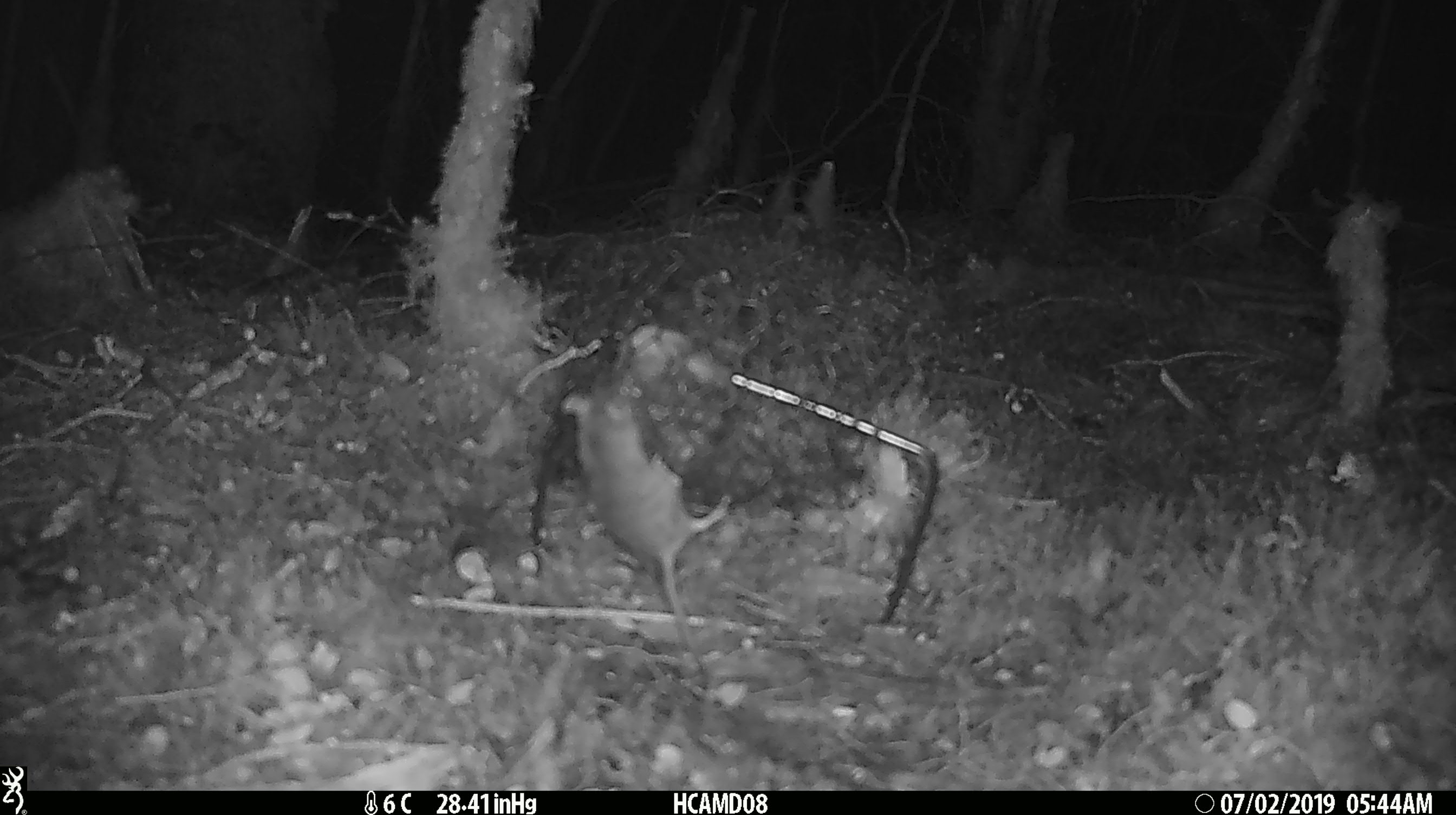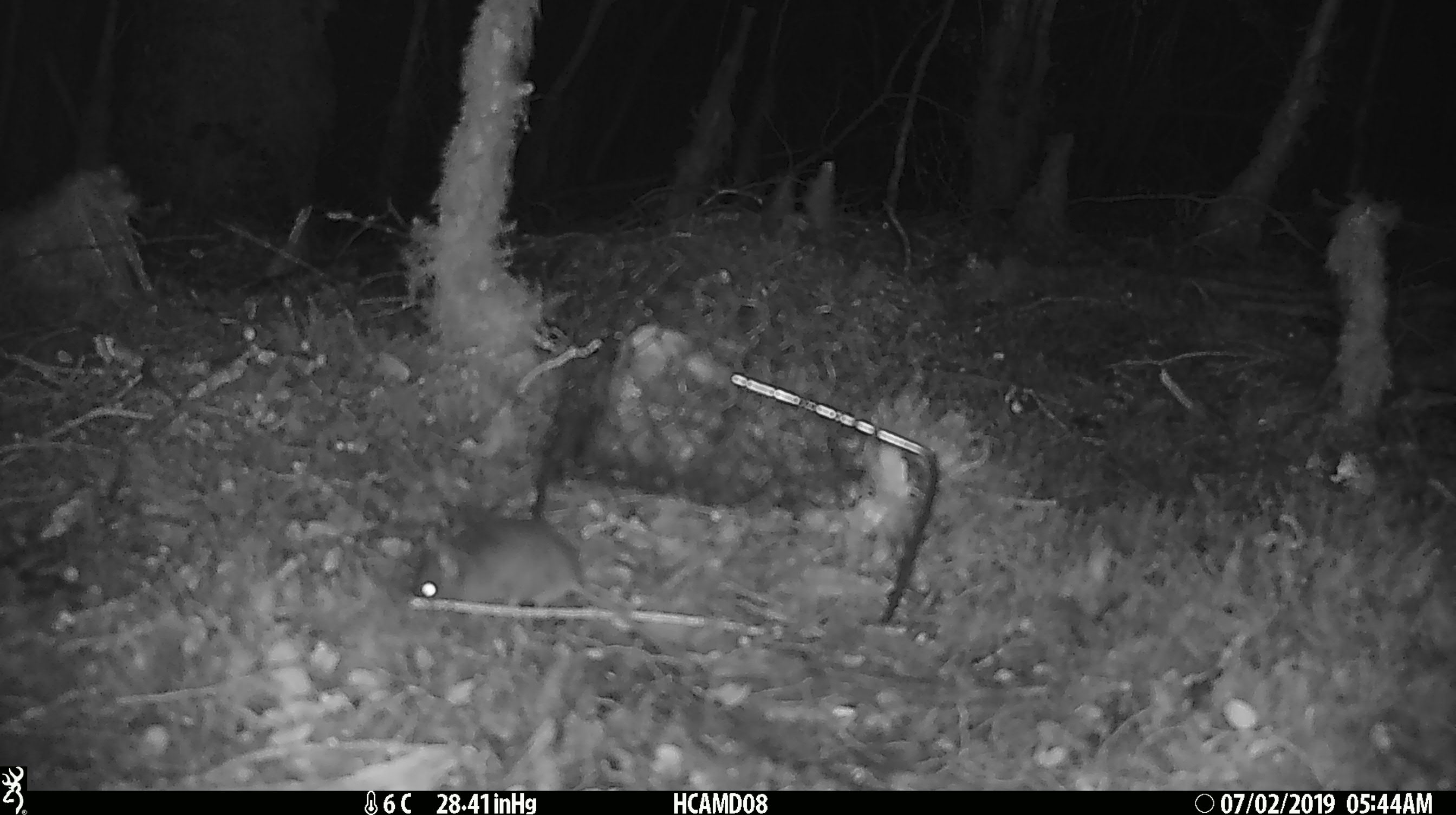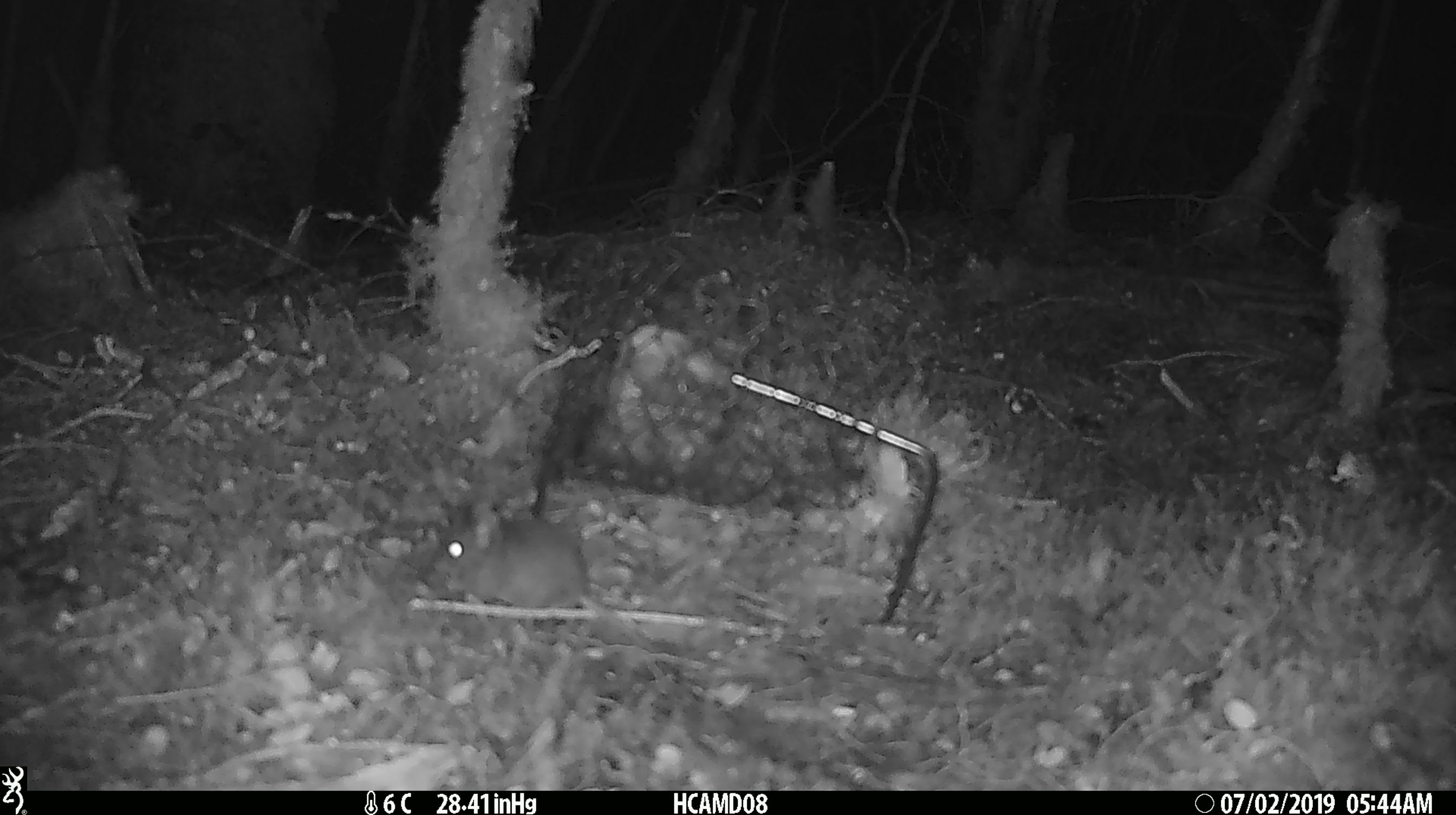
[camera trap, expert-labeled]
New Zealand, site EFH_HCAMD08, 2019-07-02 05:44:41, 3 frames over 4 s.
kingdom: Animalia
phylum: Chordata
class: Mammalia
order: Rodentia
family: Muridae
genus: Mus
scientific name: Mus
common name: mouse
Mouse (Mus).